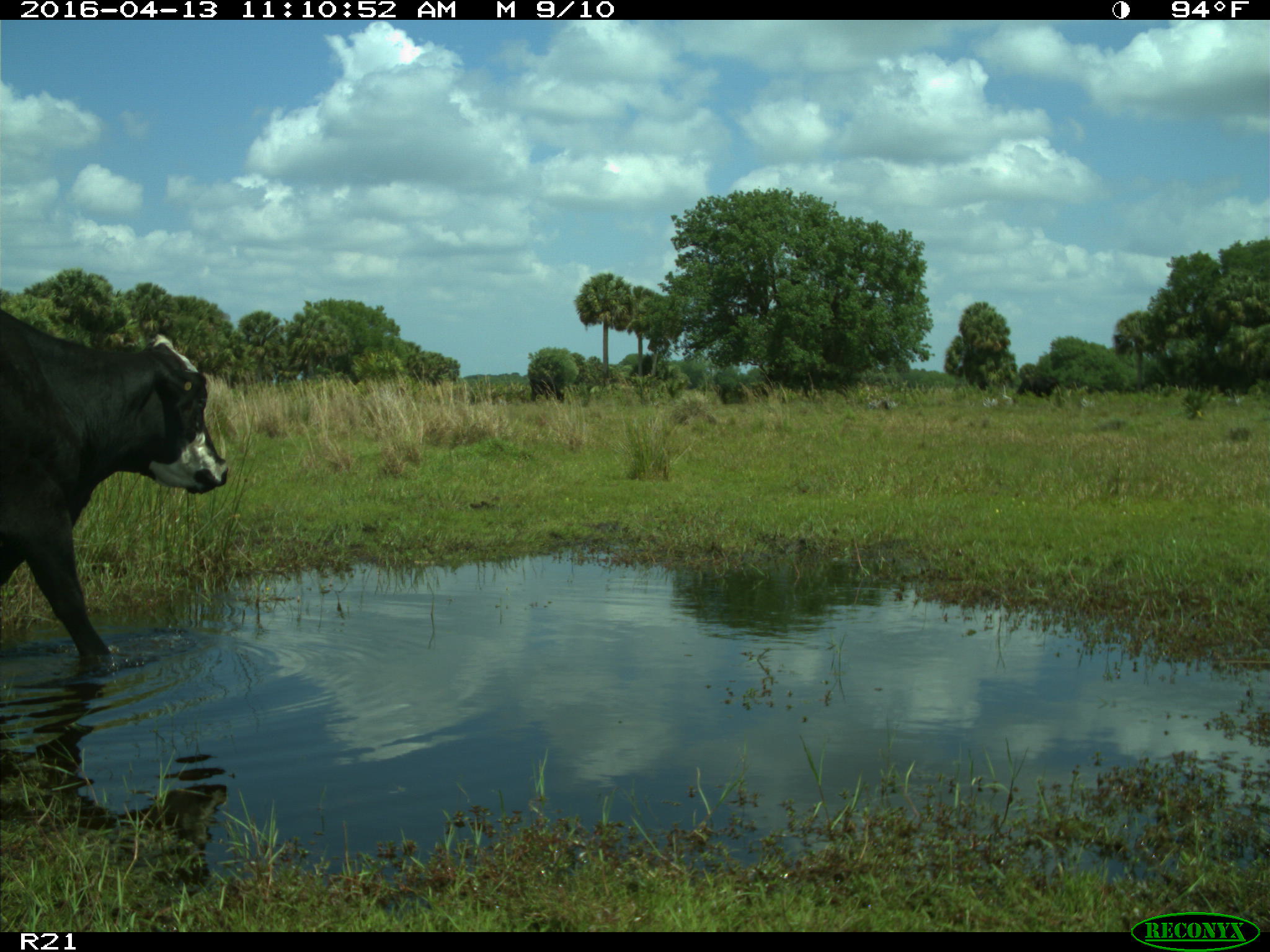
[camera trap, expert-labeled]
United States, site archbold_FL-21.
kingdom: Animalia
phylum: Chordata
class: Mammalia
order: Artiodactyla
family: Bovidae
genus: Bos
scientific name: Bos taurus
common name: domestic cow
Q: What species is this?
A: Bos taurus (domestic cow).